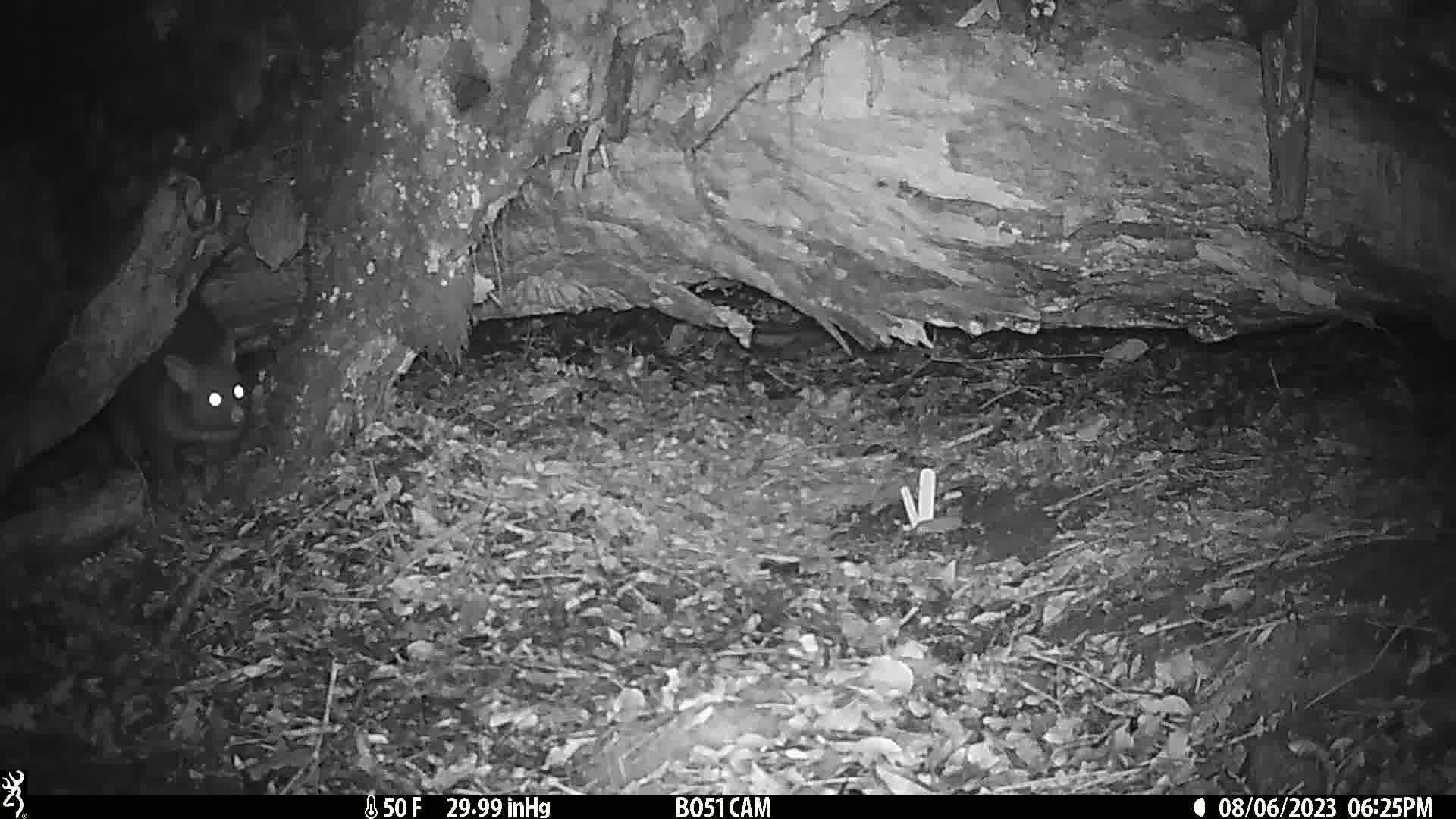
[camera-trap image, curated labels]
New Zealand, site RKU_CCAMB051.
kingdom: Animalia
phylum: Chordata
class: Mammalia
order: Diprotodontia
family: Phalangeridae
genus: Trichosurus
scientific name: Trichosurus vulpecula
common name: common brushtail possum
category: possum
Possum (common brushtail possum) (Trichosurus vulpecula).